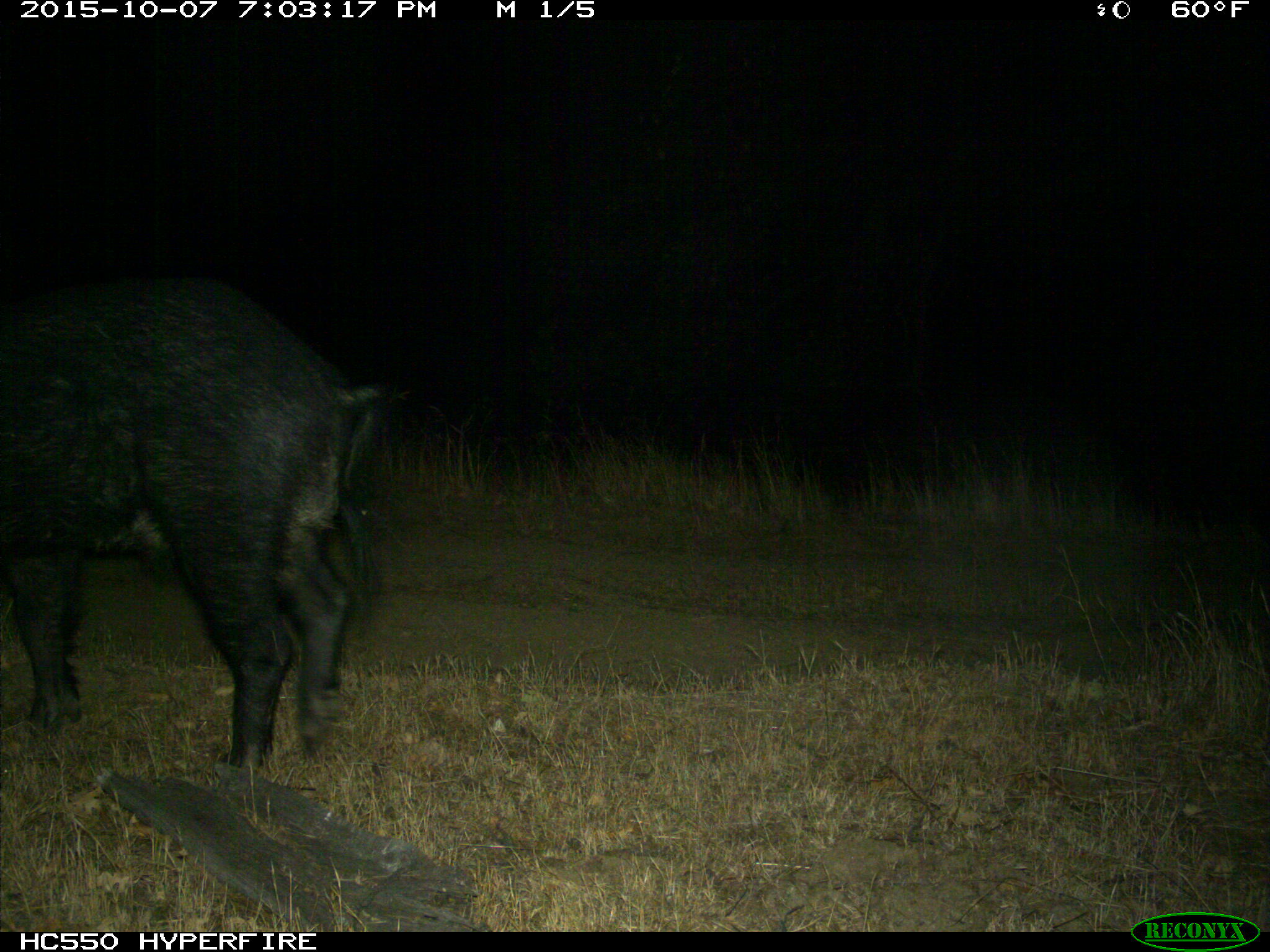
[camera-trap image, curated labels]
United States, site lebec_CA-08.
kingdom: Animalia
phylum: Chordata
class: Mammalia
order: Artiodactyla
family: Suidae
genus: Sus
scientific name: Sus scrofa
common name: wild boar